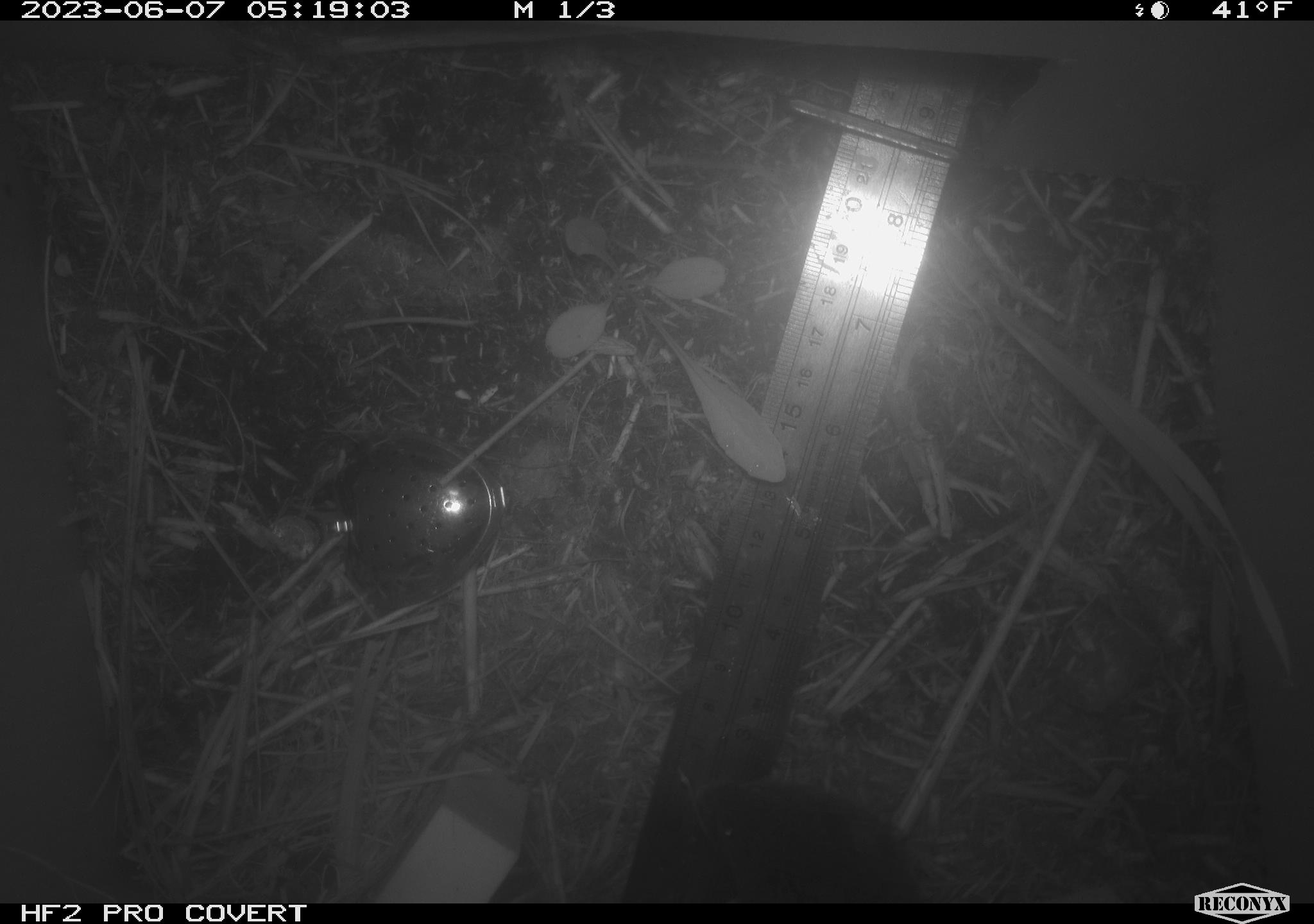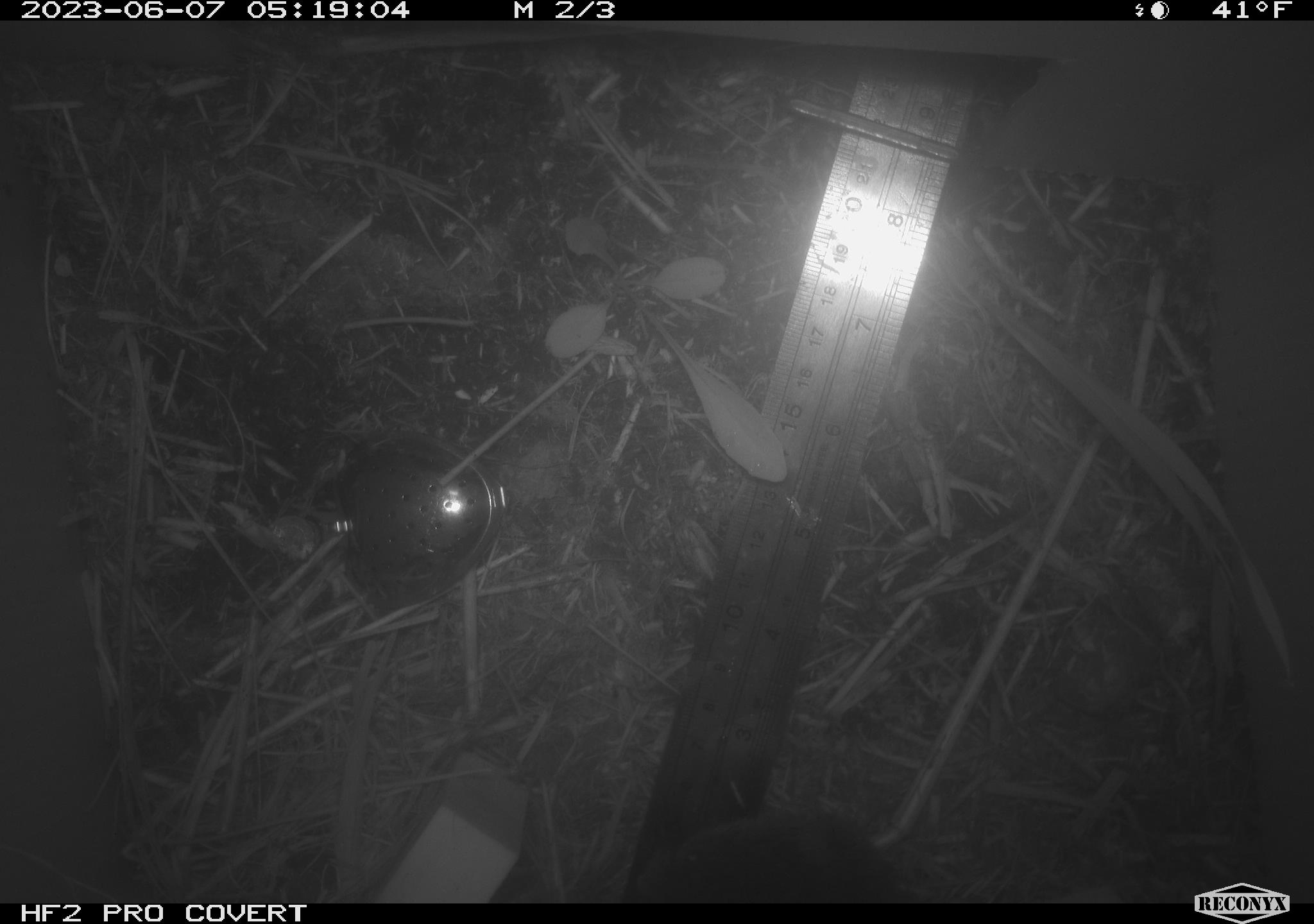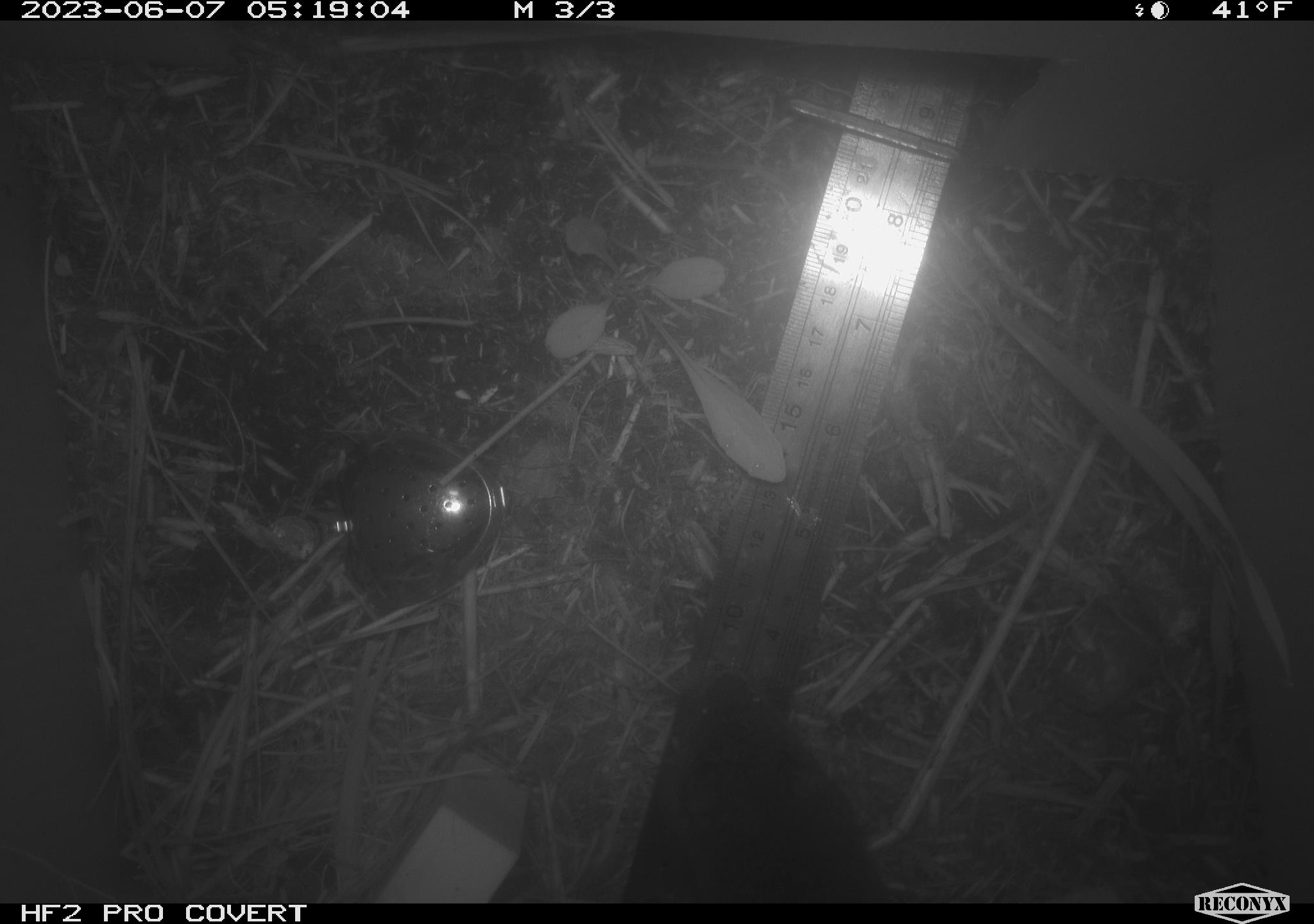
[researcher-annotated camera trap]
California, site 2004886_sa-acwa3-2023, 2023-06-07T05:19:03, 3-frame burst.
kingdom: Animalia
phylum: Chordata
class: Mammalia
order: Rodentia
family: Cricetidae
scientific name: Arvicolinae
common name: voles, lemmings, and muskrats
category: arvicolinae subfamily